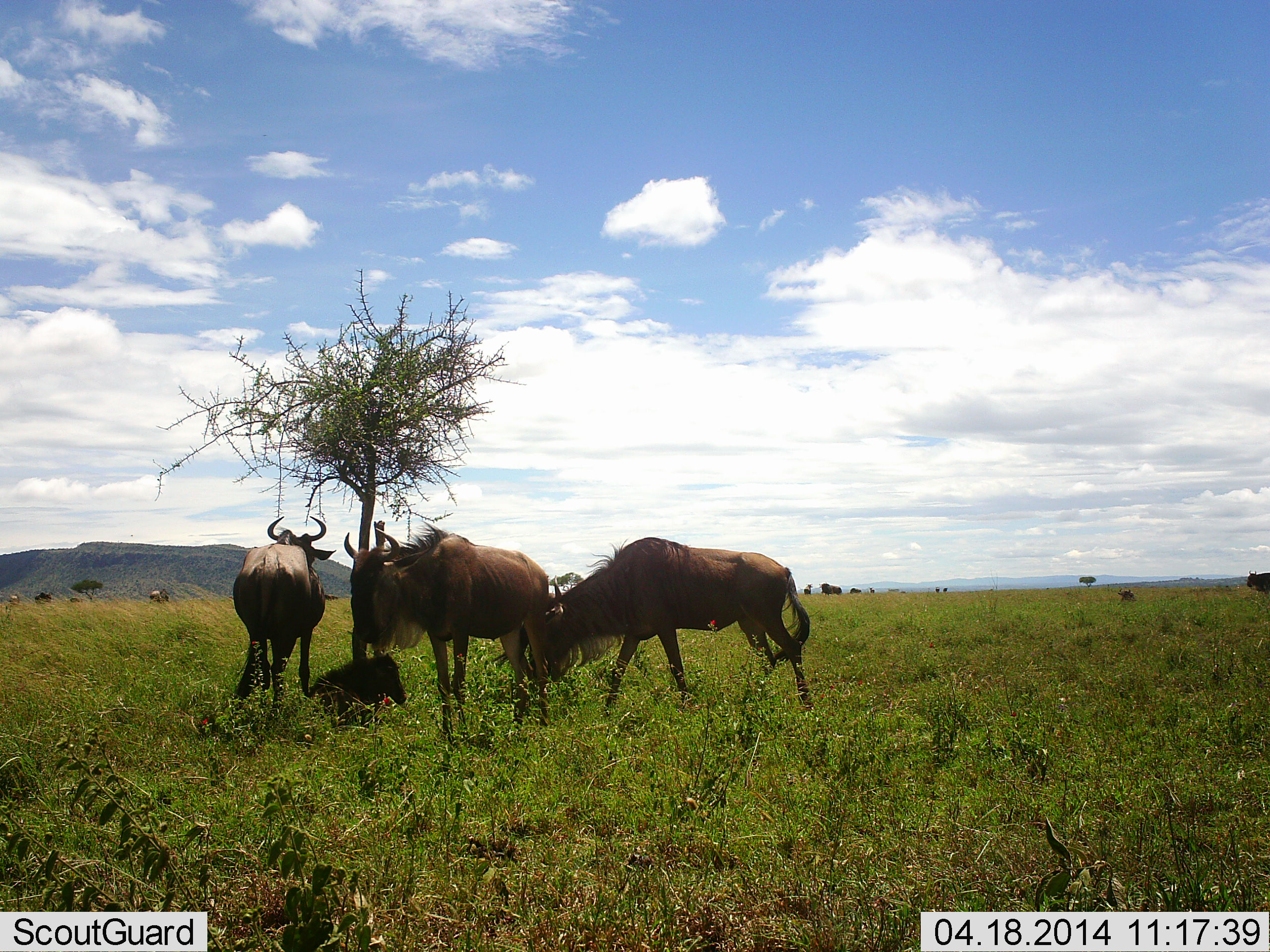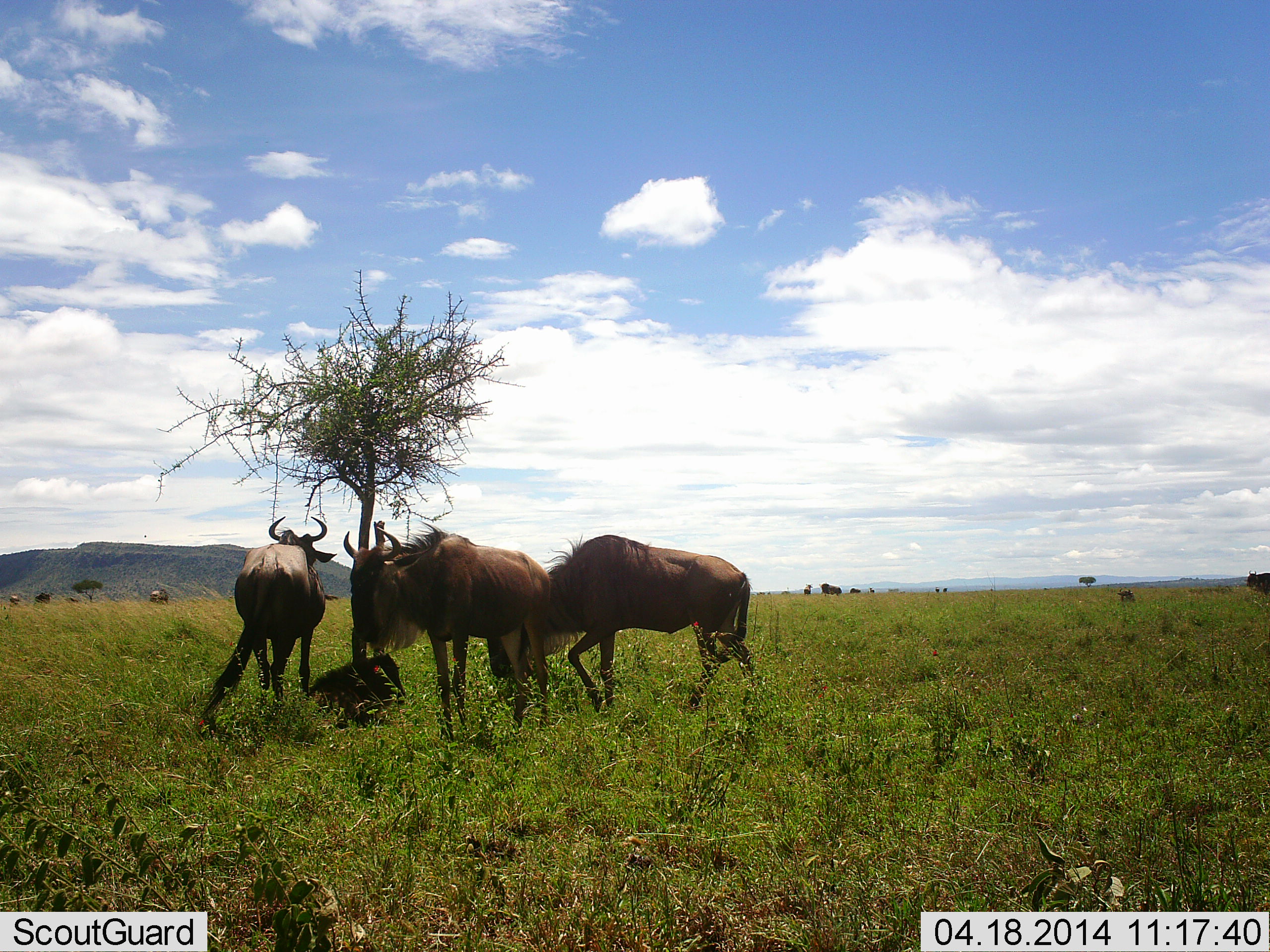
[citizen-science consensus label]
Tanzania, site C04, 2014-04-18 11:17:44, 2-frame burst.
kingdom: Animalia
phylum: Chordata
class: Mammalia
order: Artiodactyla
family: Bovidae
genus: Connochaetes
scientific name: Connochaetes taurinus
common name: blue wildebeest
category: wildebeest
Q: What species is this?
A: Wildebeest (blue wildebeest) (Connochaetes taurinus).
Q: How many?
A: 7.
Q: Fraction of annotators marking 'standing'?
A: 100%.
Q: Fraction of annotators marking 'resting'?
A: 50%.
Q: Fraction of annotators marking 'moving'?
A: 30%.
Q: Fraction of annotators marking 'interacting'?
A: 0%.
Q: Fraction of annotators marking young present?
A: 30%.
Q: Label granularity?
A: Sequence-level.